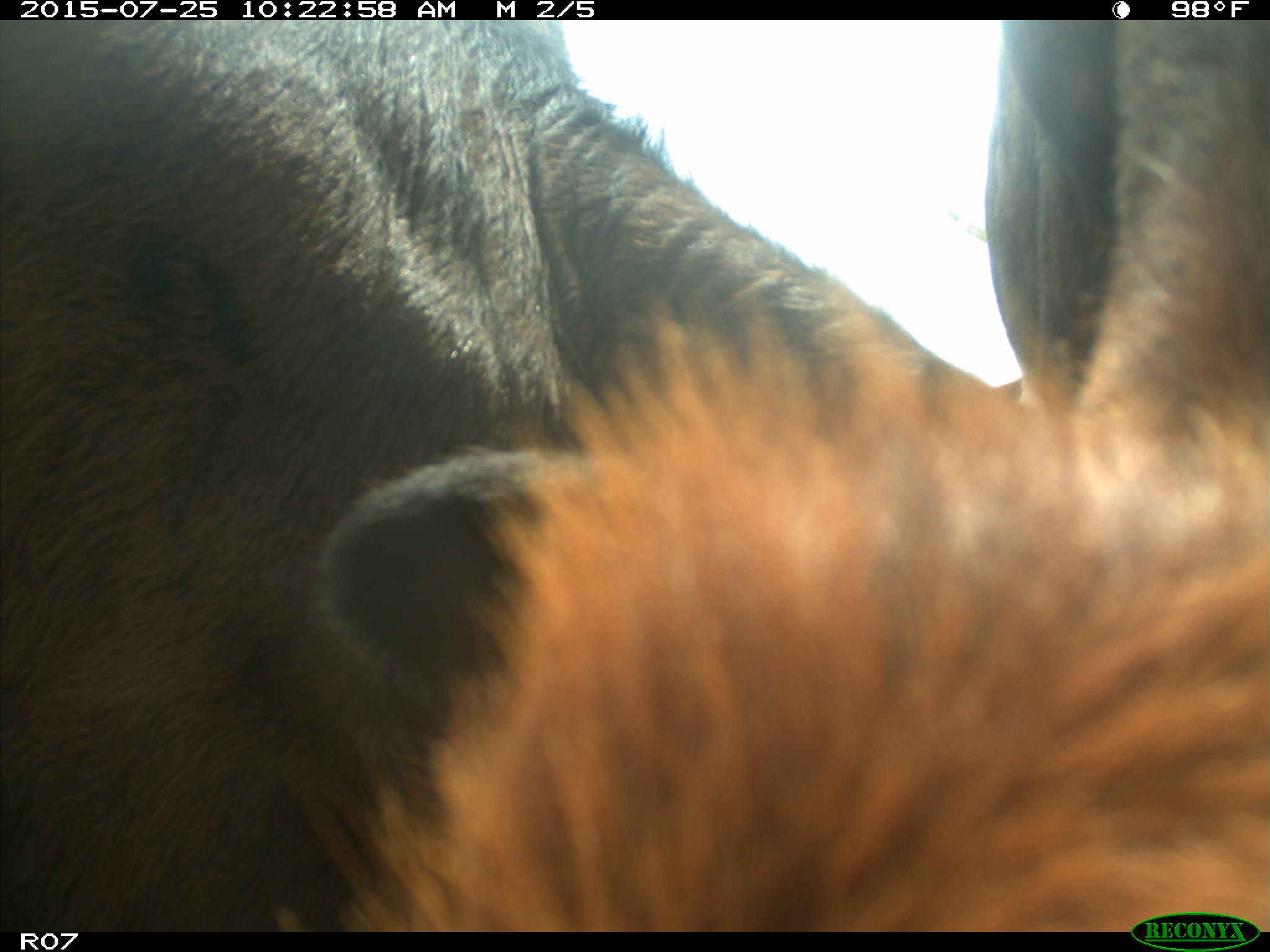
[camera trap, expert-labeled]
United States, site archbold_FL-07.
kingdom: Animalia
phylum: Chordata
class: Mammalia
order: Artiodactyla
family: Bovidae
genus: Bos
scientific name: Bos taurus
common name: domestic cow